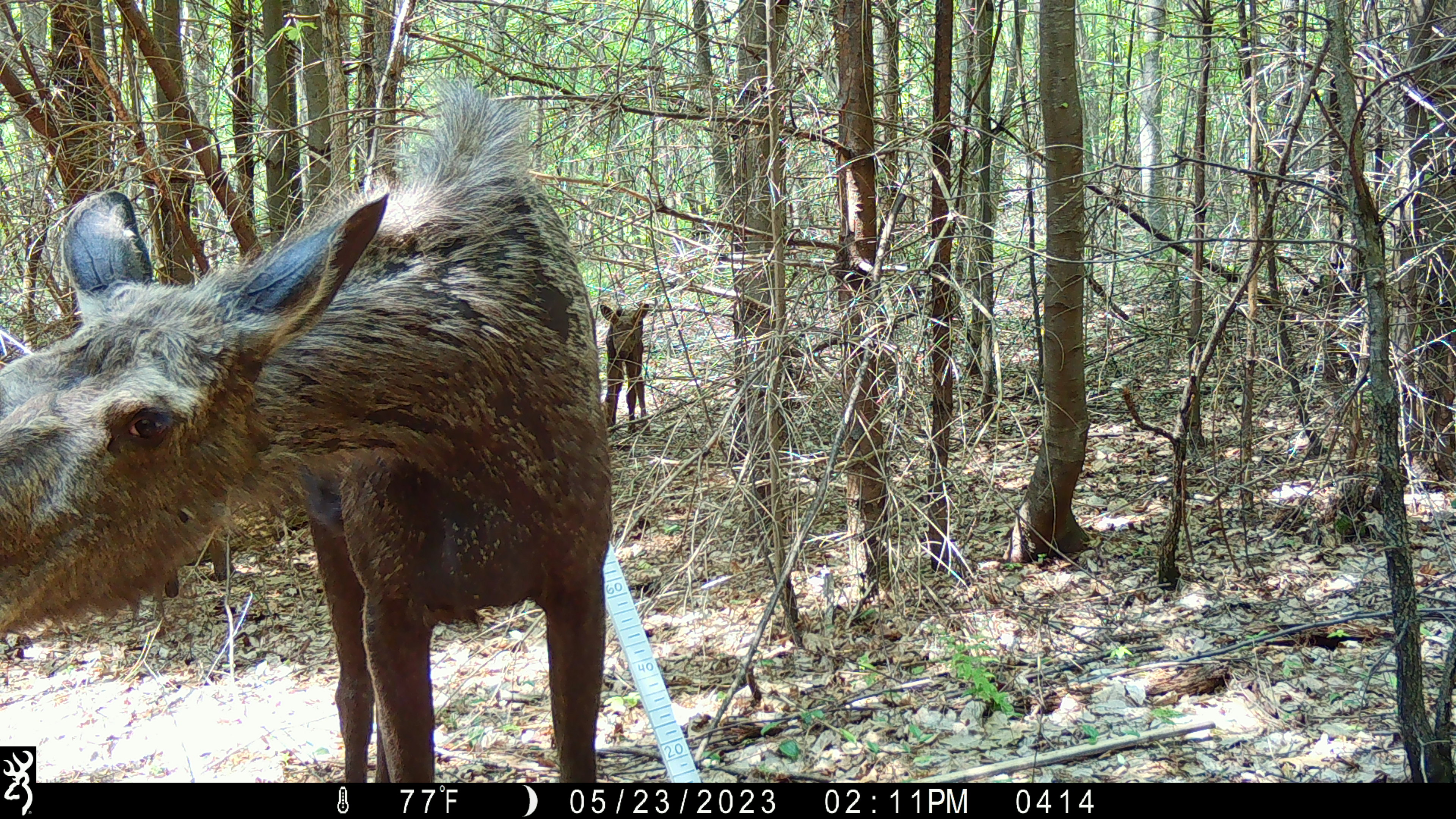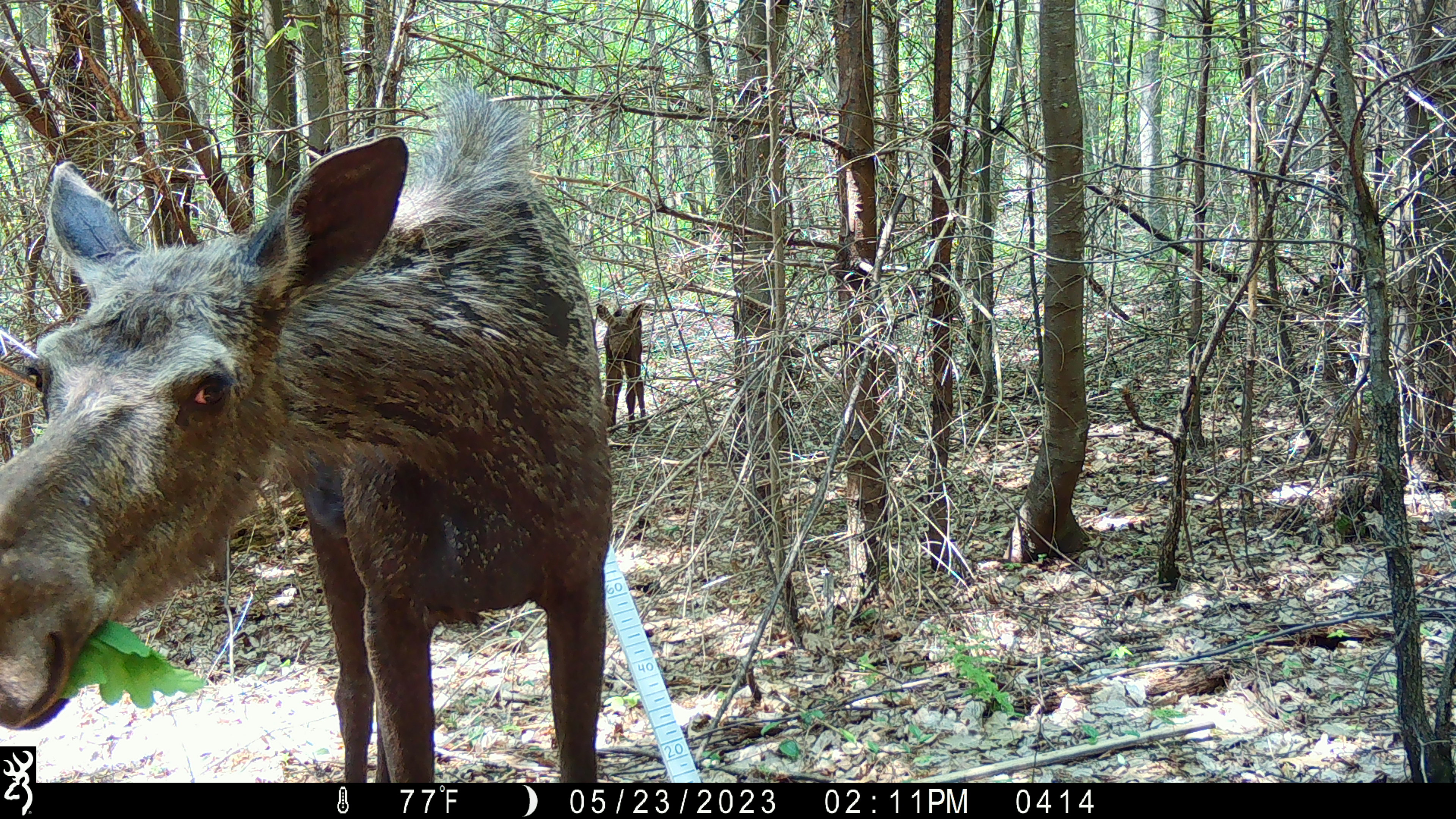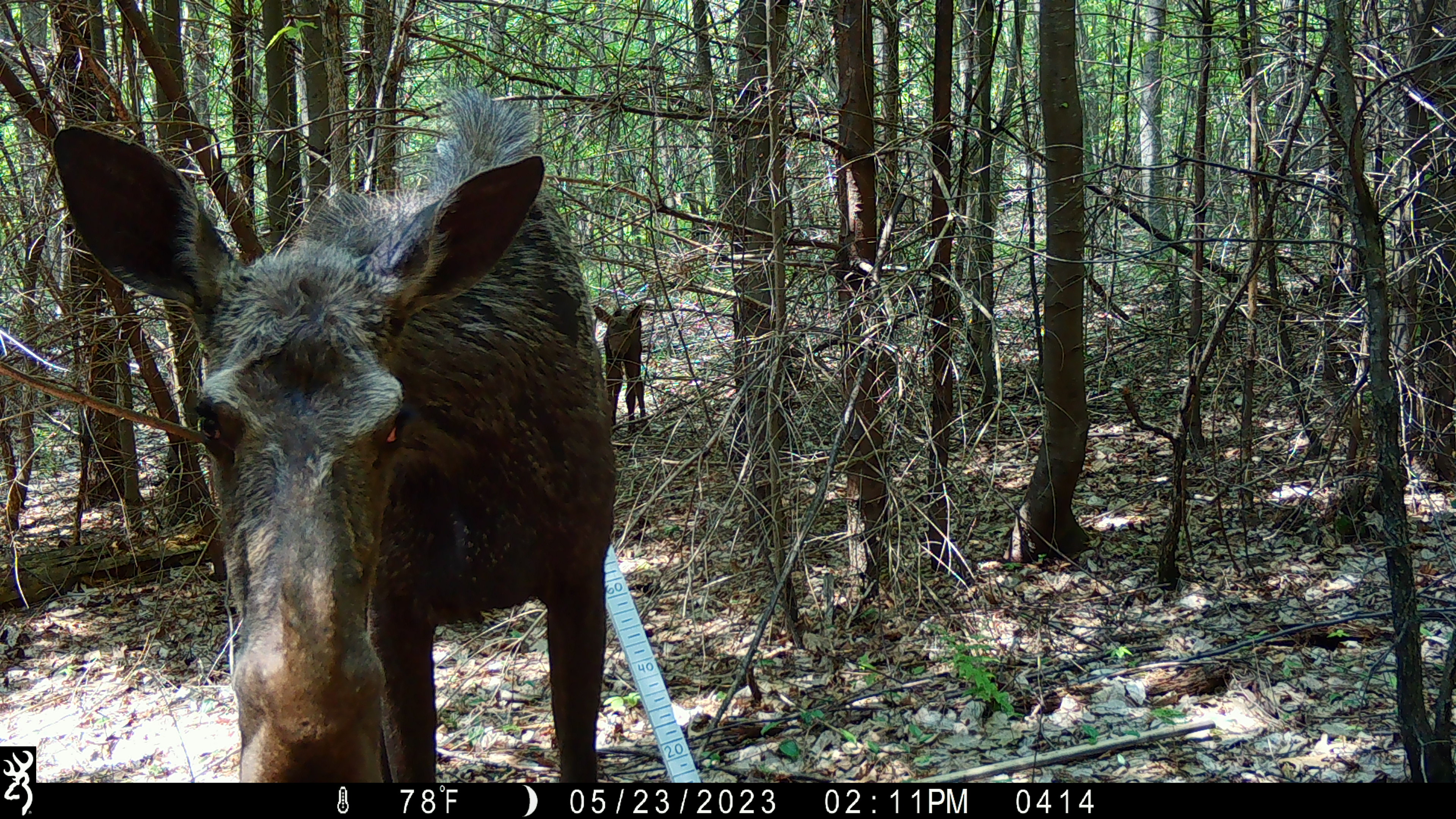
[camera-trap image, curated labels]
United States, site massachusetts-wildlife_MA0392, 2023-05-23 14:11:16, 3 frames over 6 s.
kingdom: Animalia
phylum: Chordata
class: Mammalia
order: Artiodactyla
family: Cervidae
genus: Alces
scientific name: Alces alces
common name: moose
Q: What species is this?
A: Moose (Alces alces).